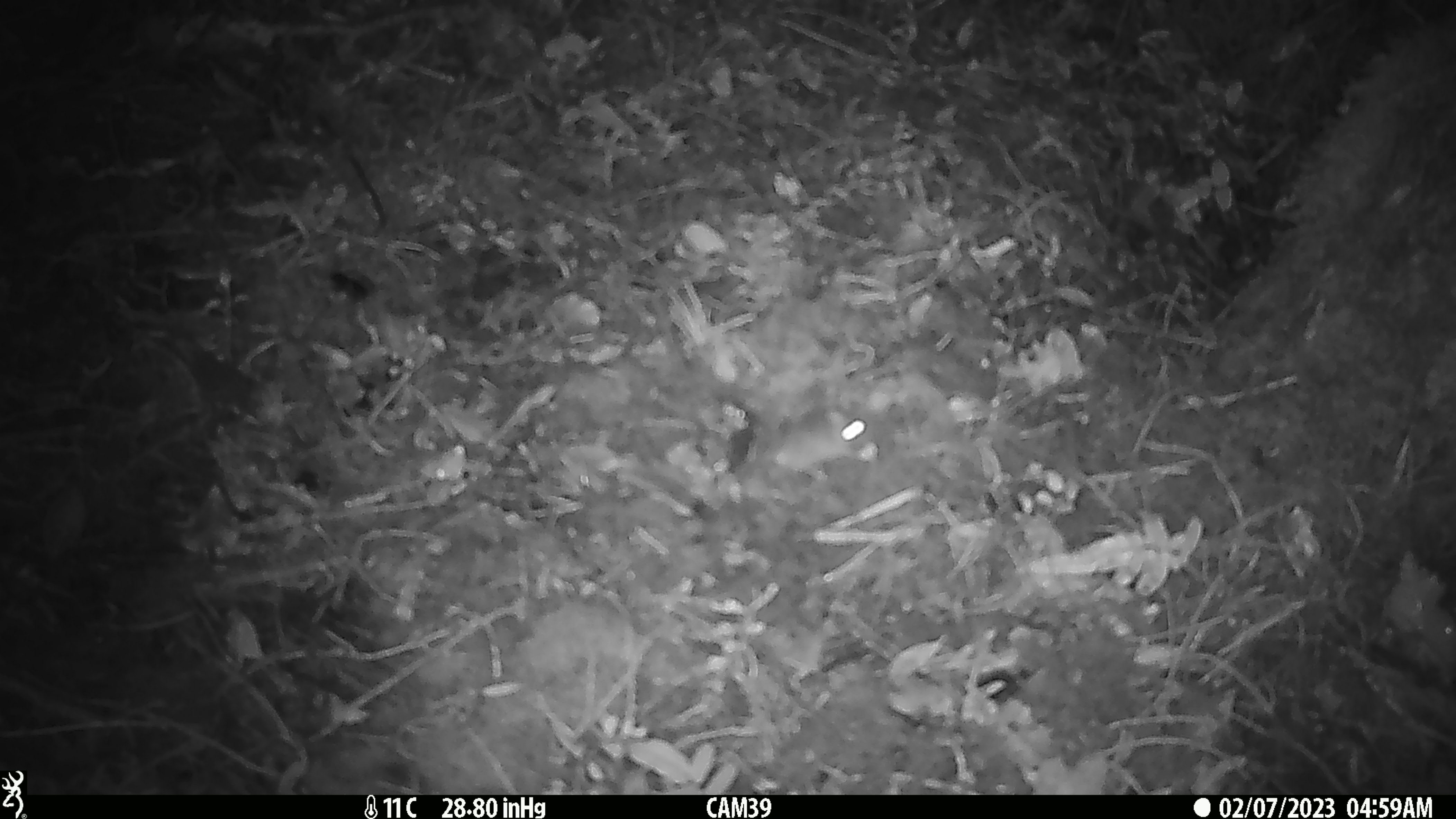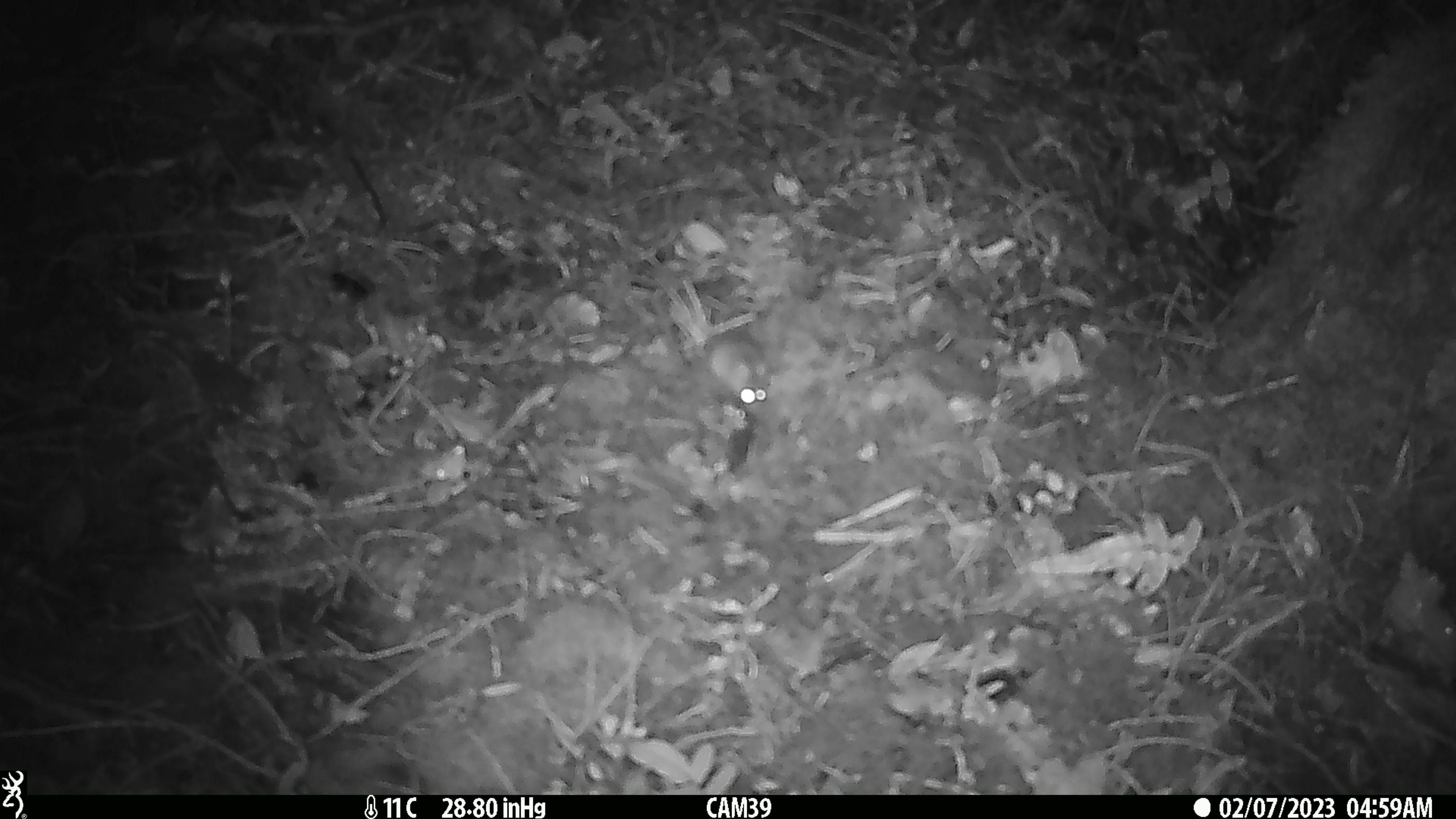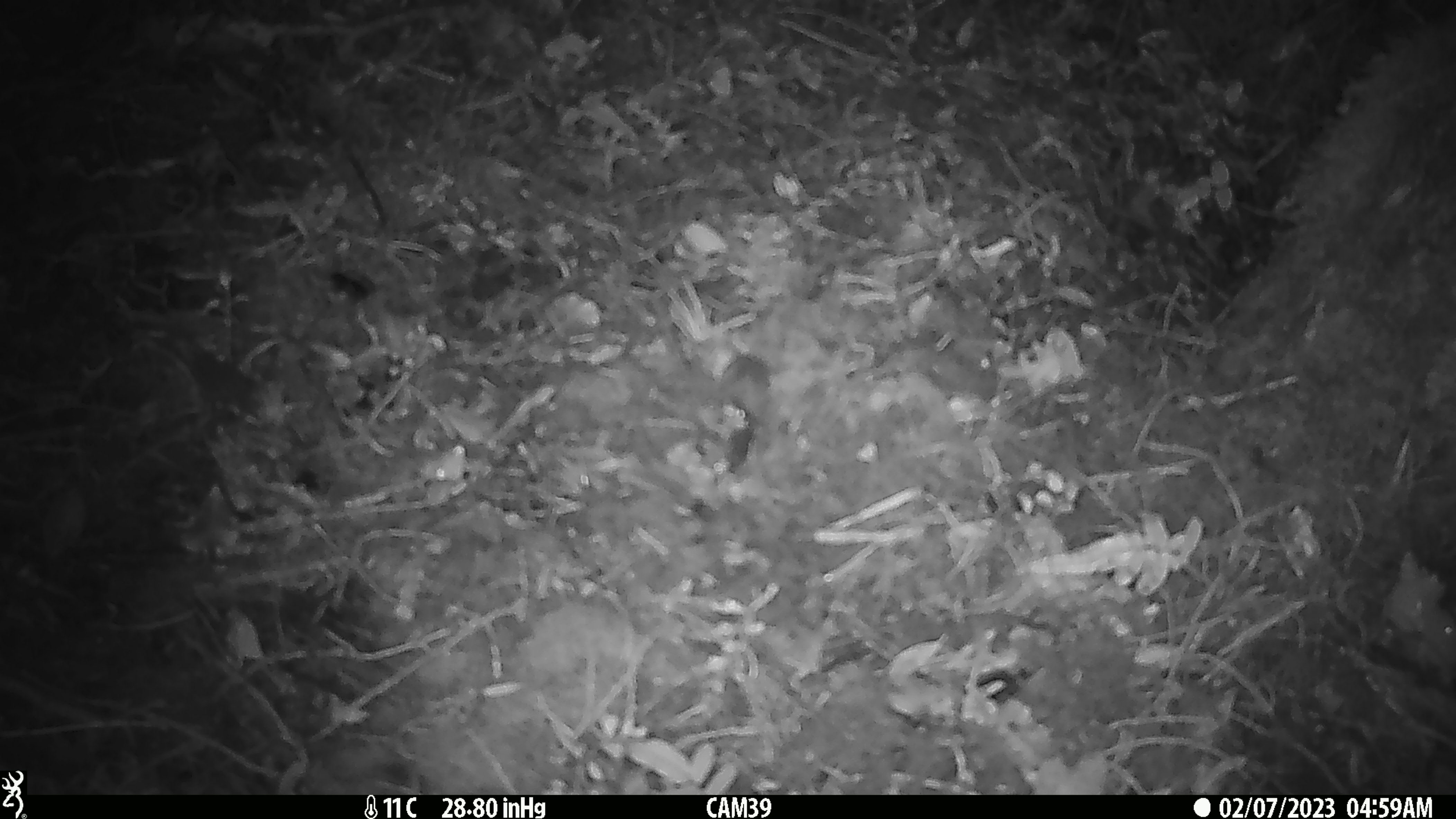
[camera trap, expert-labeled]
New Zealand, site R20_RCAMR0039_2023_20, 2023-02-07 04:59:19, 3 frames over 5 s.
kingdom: Animalia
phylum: Chordata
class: Mammalia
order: Rodentia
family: Muridae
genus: Mus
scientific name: Mus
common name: mouse